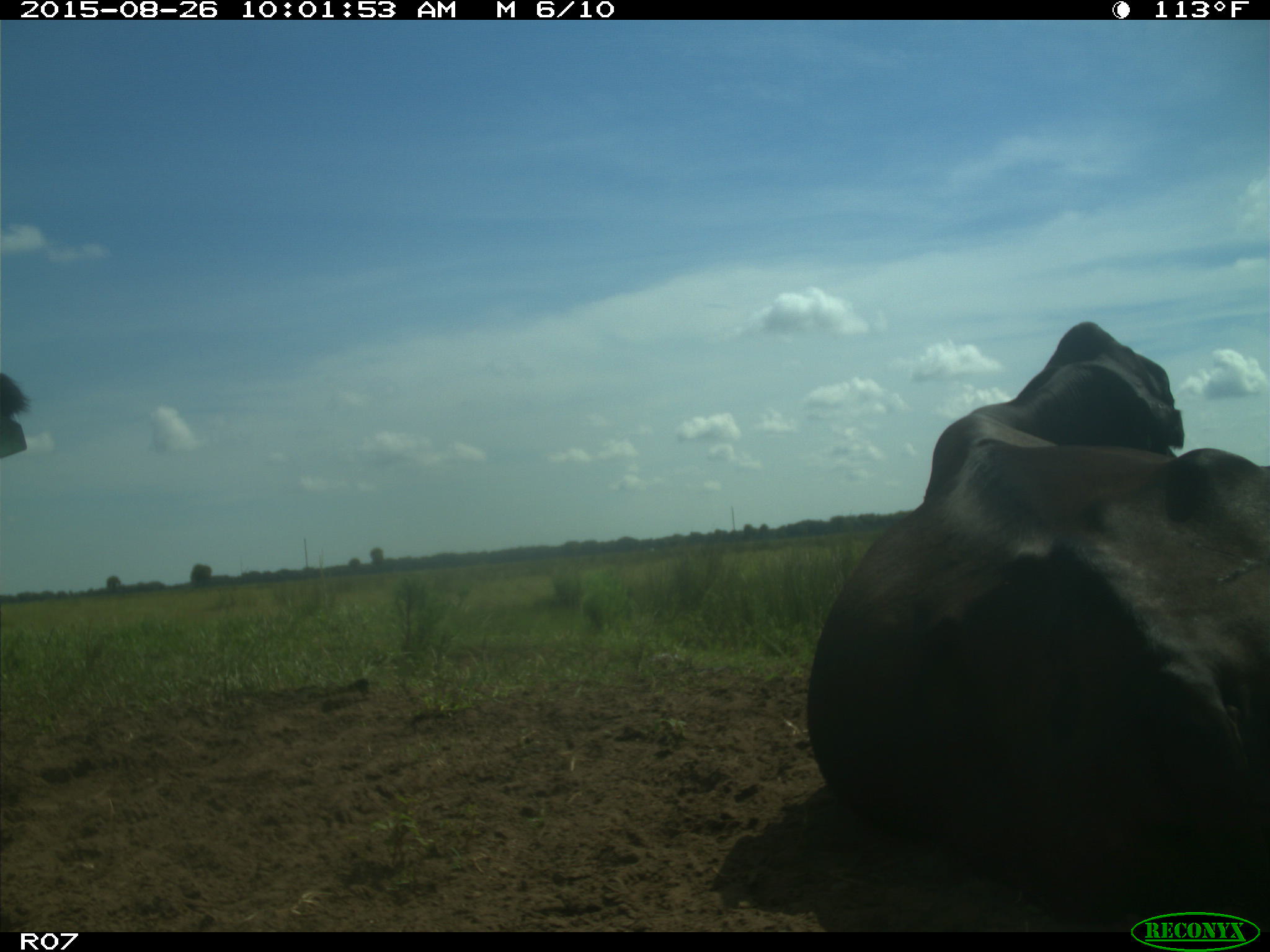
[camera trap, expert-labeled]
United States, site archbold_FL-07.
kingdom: Animalia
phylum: Chordata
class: Mammalia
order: Artiodactyla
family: Bovidae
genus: Bos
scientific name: Bos taurus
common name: domestic cow